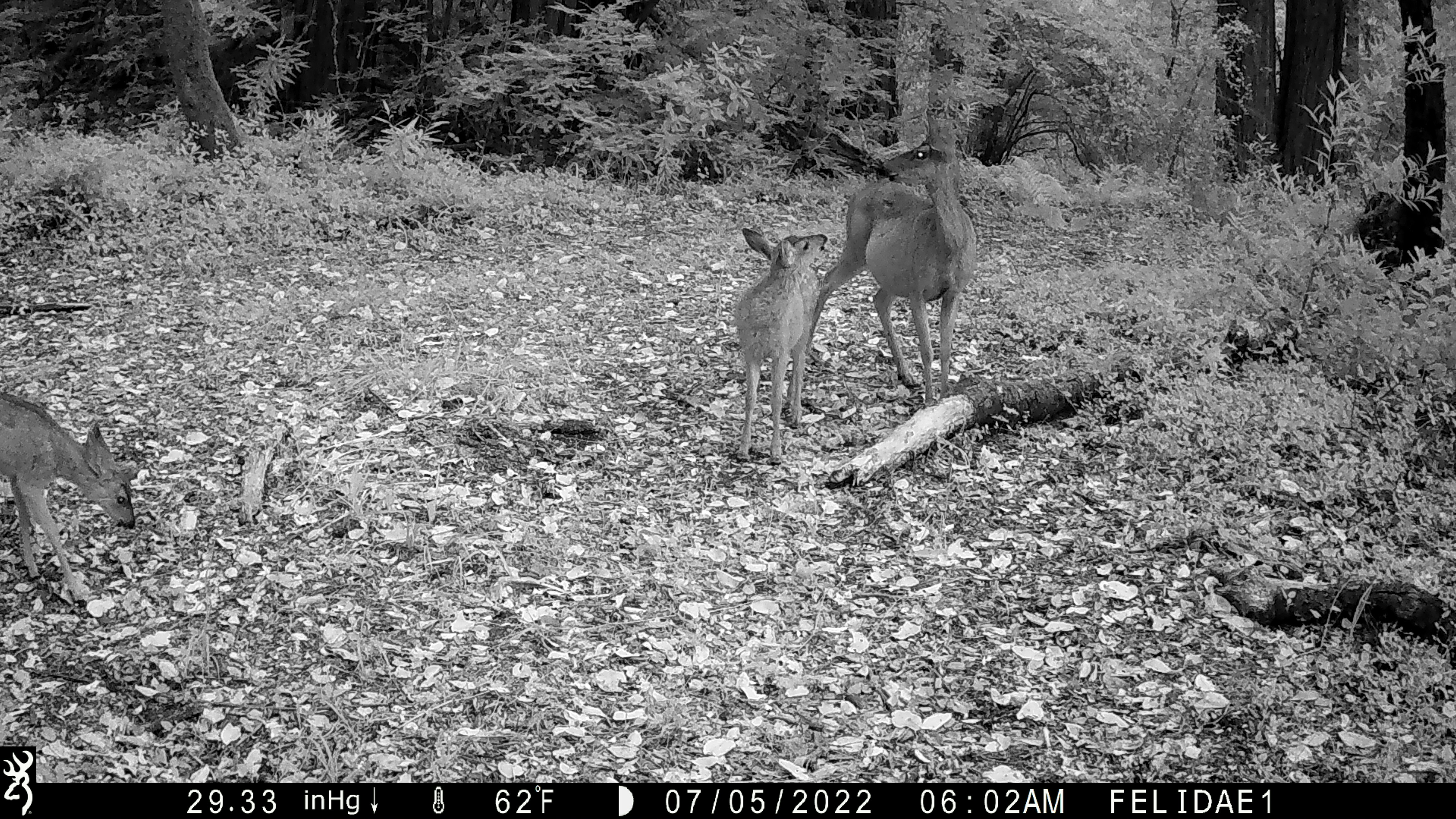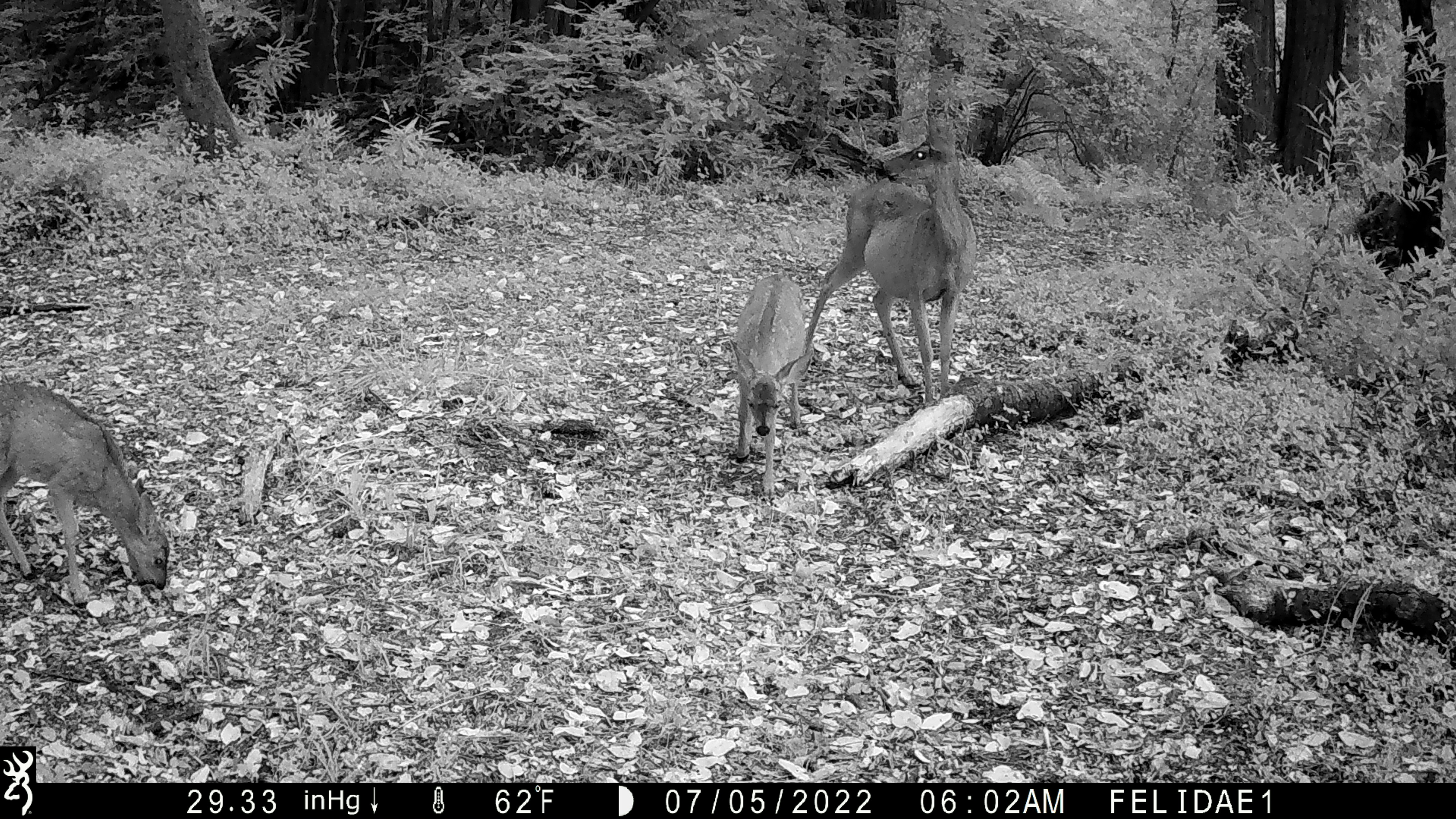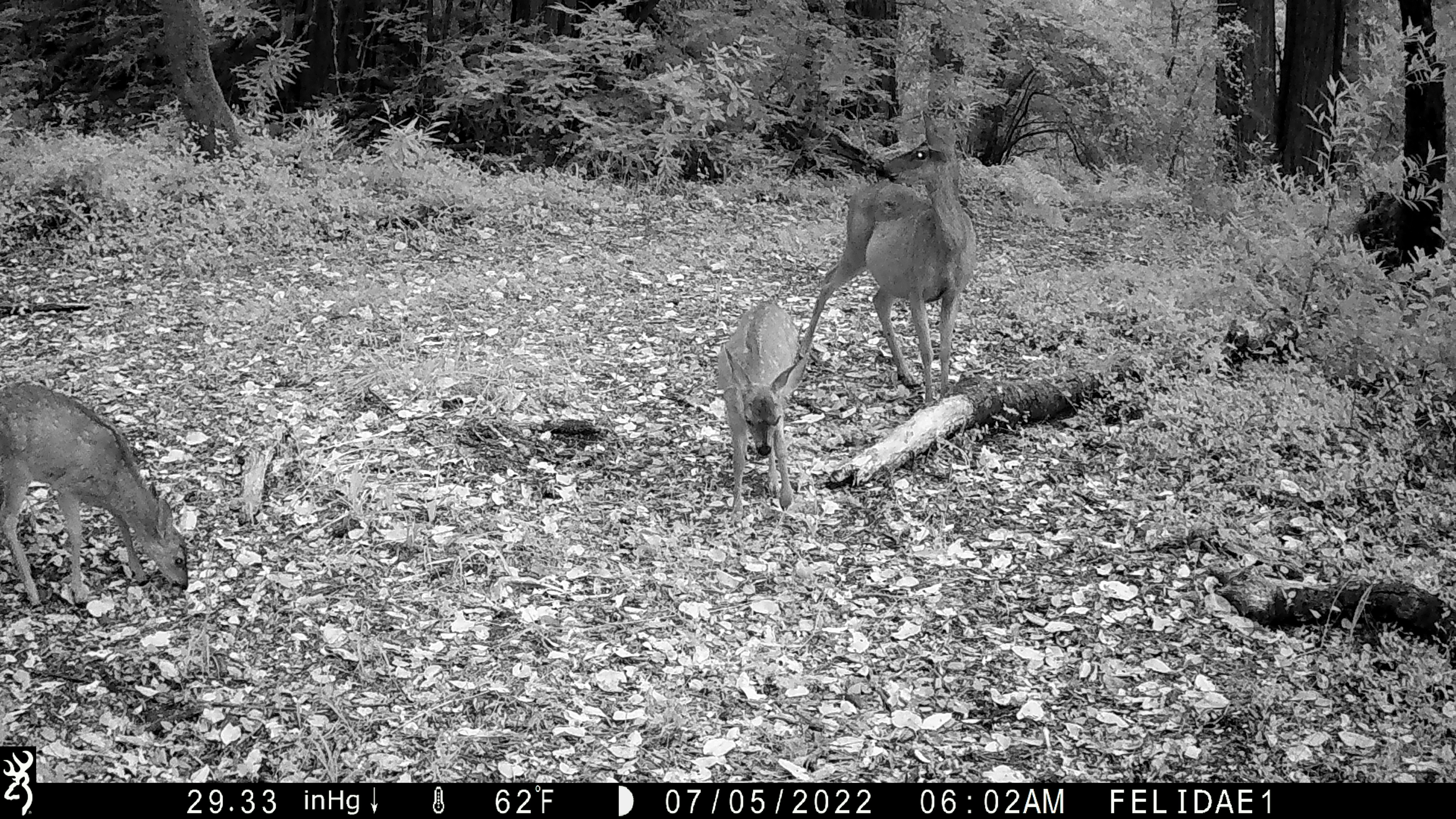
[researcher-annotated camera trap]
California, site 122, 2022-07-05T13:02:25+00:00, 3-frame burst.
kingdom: Animalia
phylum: Chordata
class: Mammalia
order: Artiodactyla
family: Cervidae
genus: Odocoileus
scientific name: Odocoileus hemionus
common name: mule deer